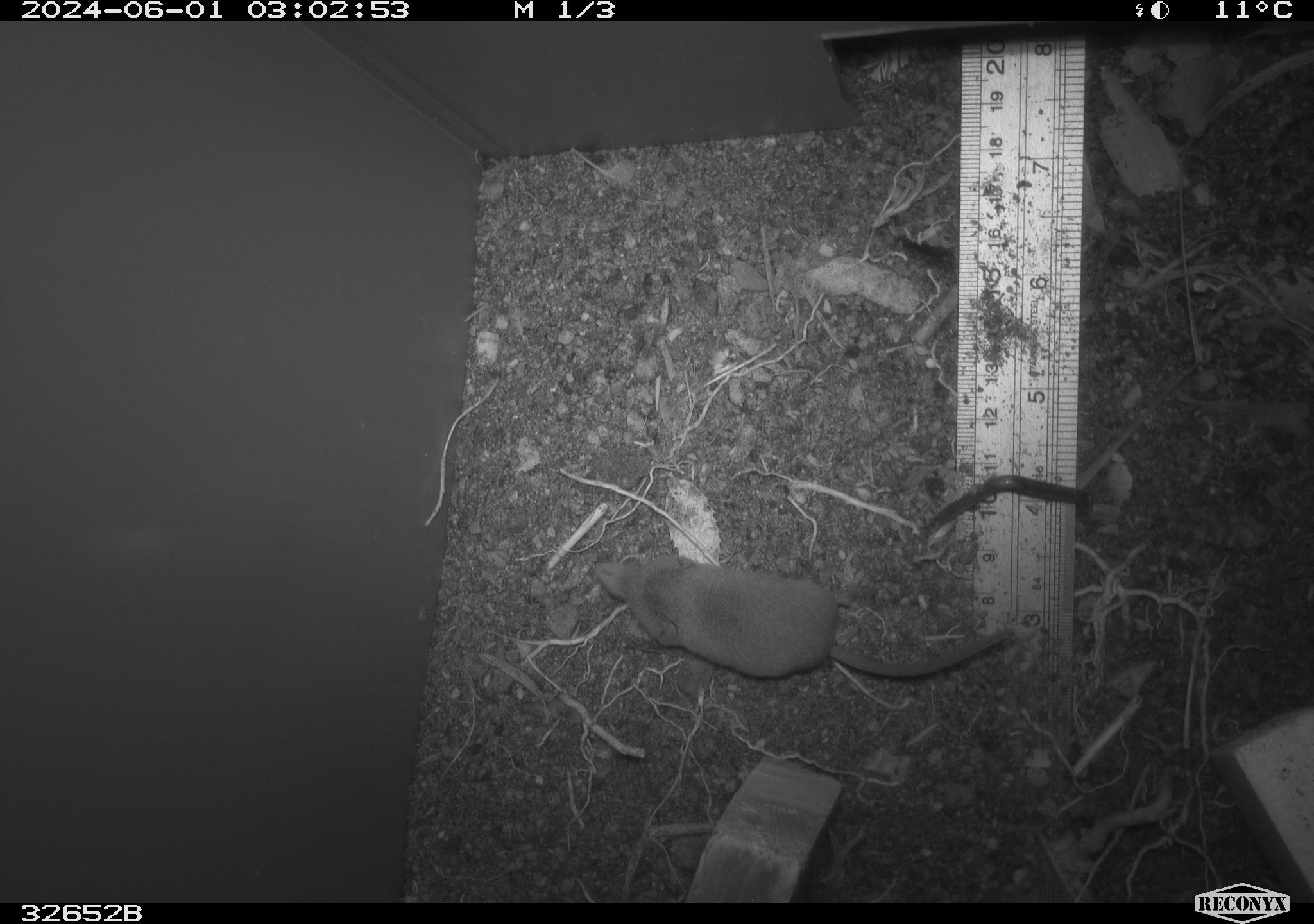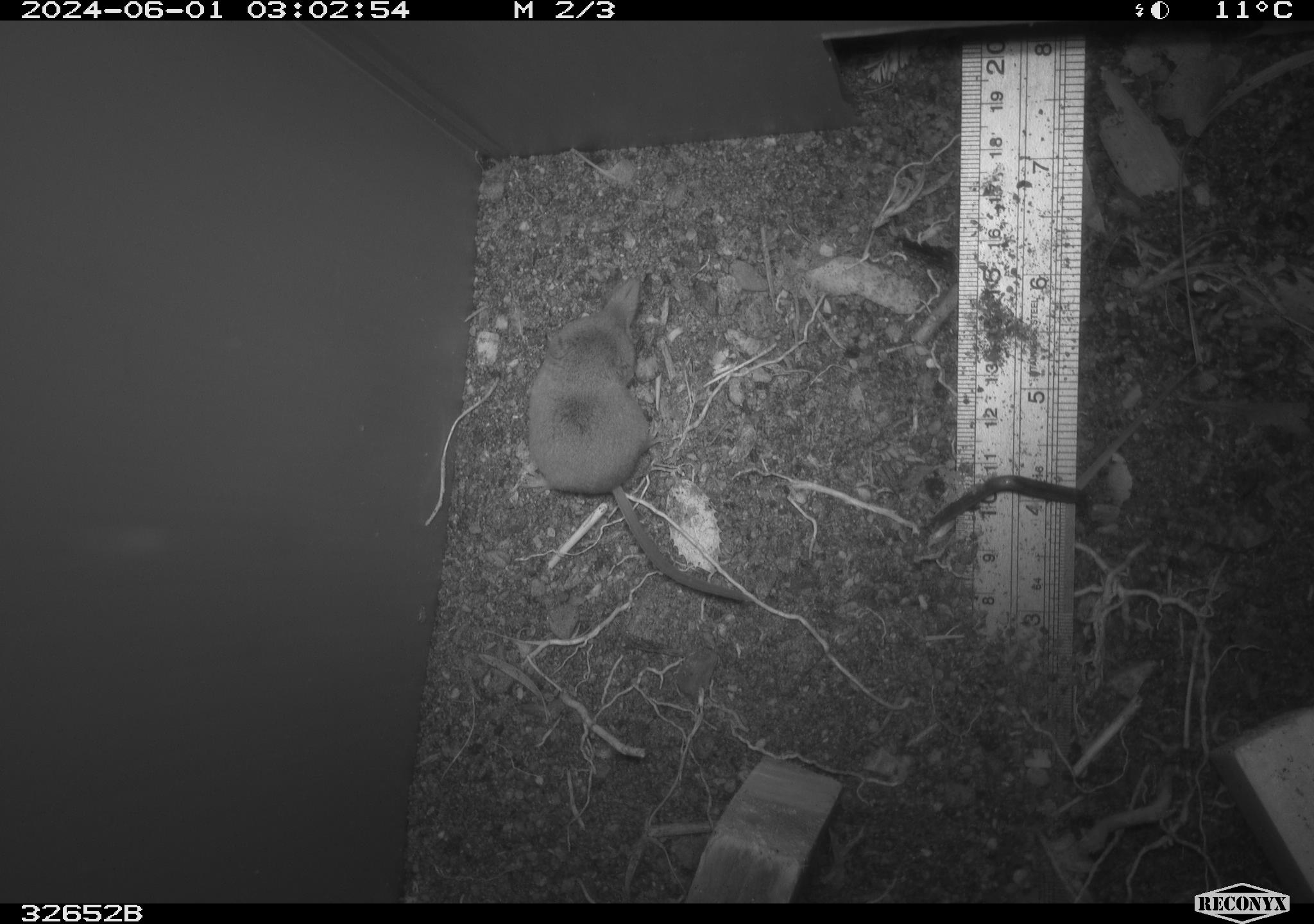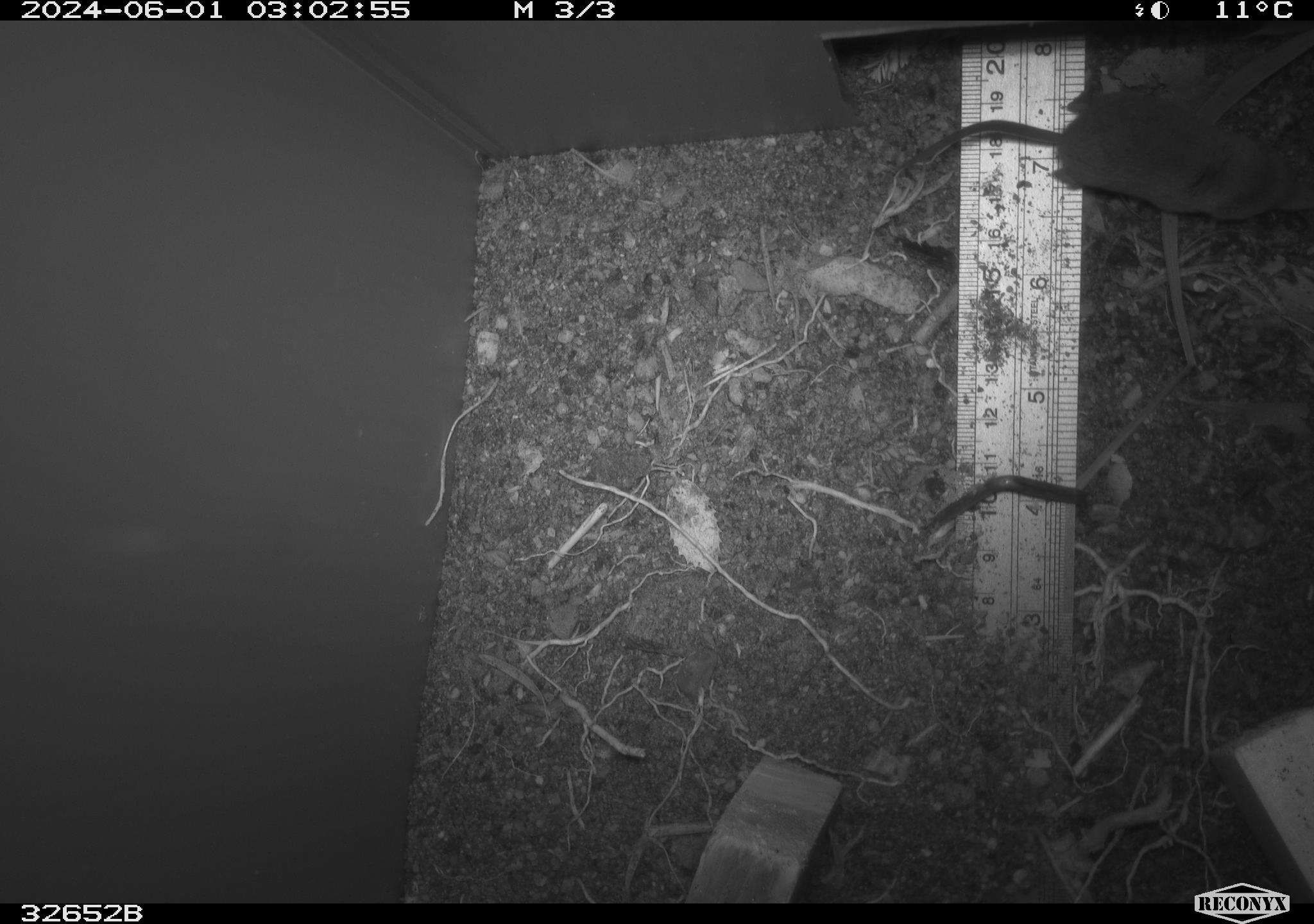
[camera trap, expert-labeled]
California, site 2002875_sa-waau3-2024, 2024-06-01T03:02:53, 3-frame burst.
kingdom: Animalia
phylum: Chordata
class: Mammalia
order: Eulipotyphla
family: Soricidae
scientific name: Soricidae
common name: shrews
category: soricidae family